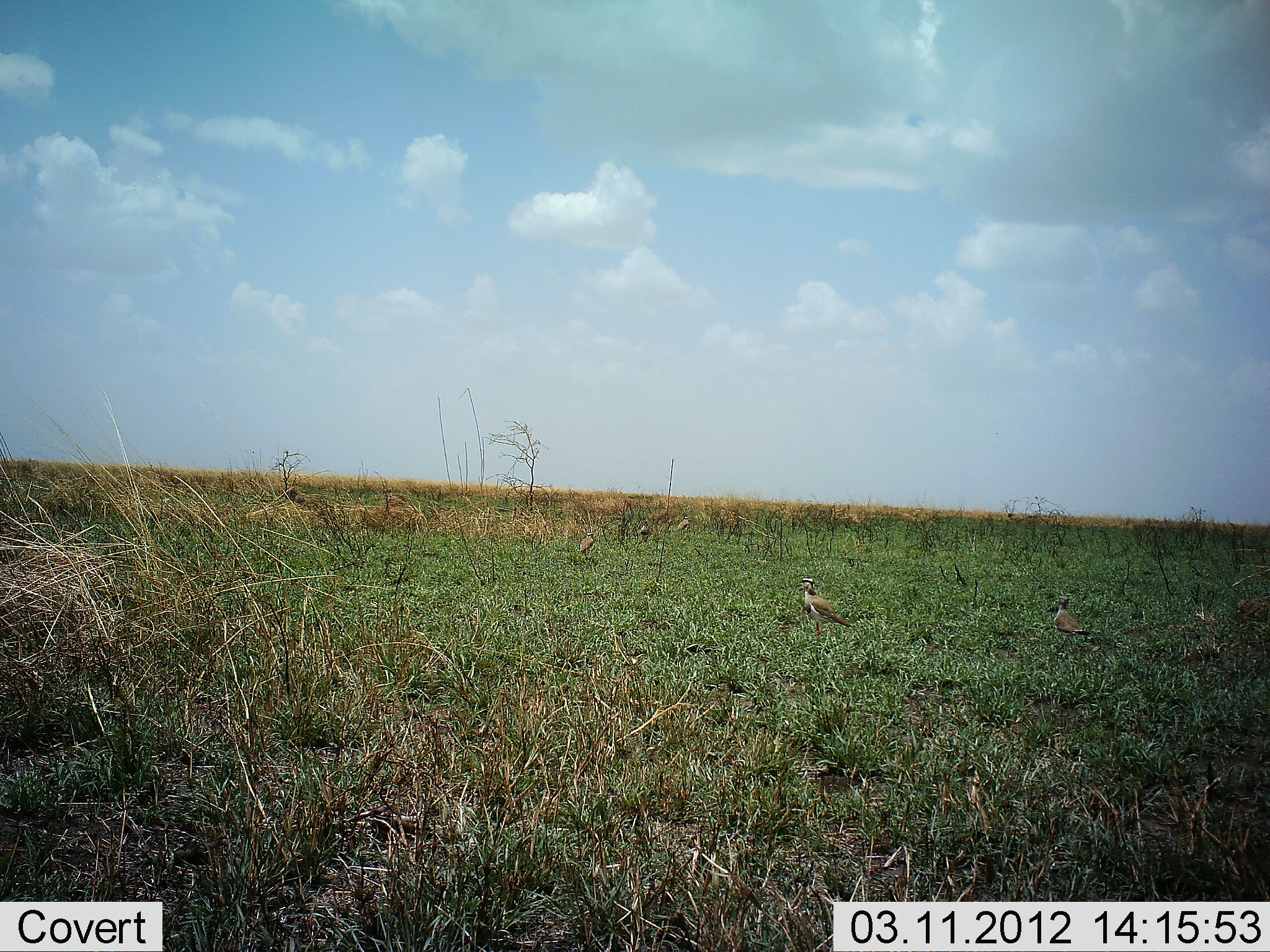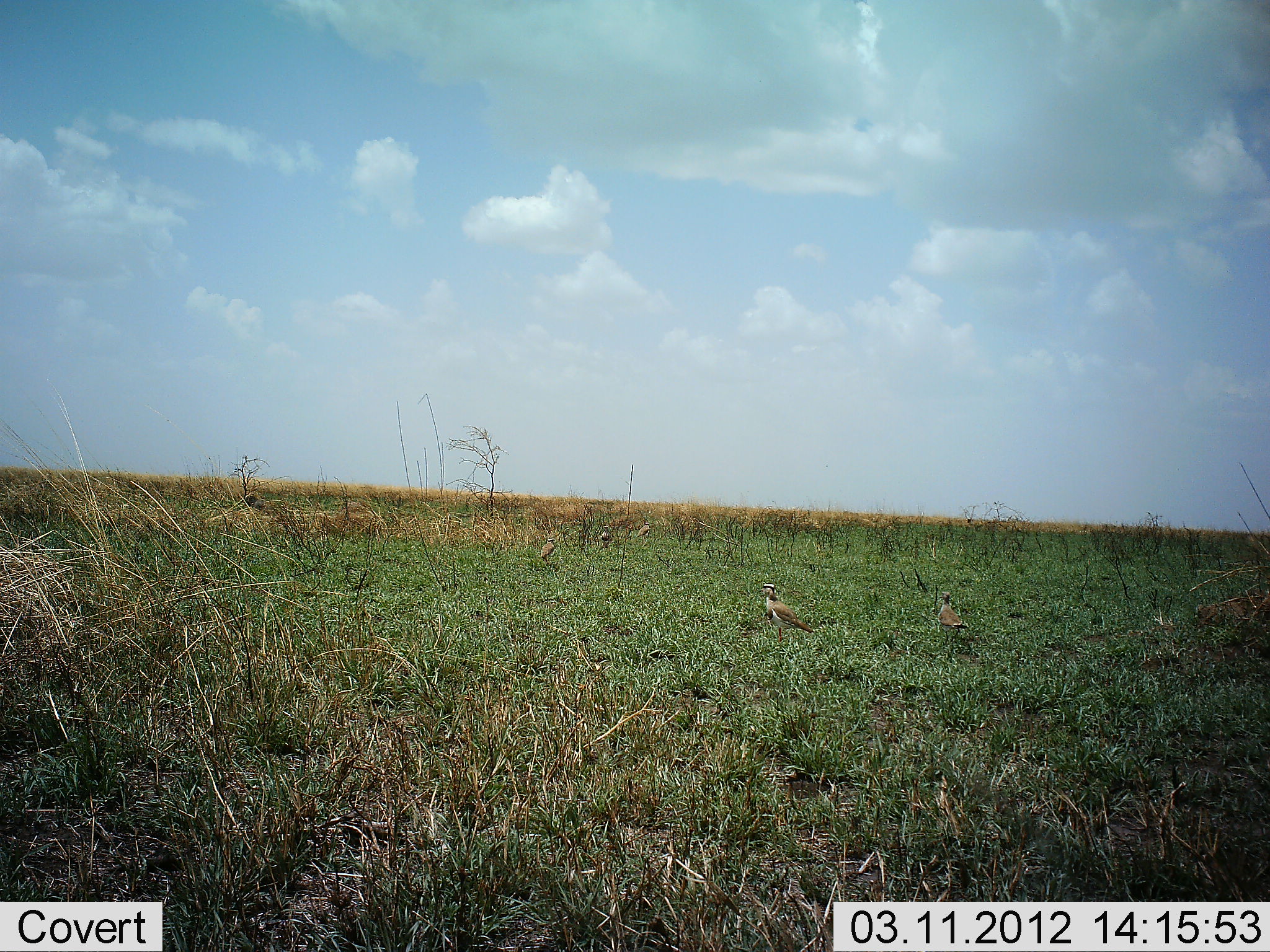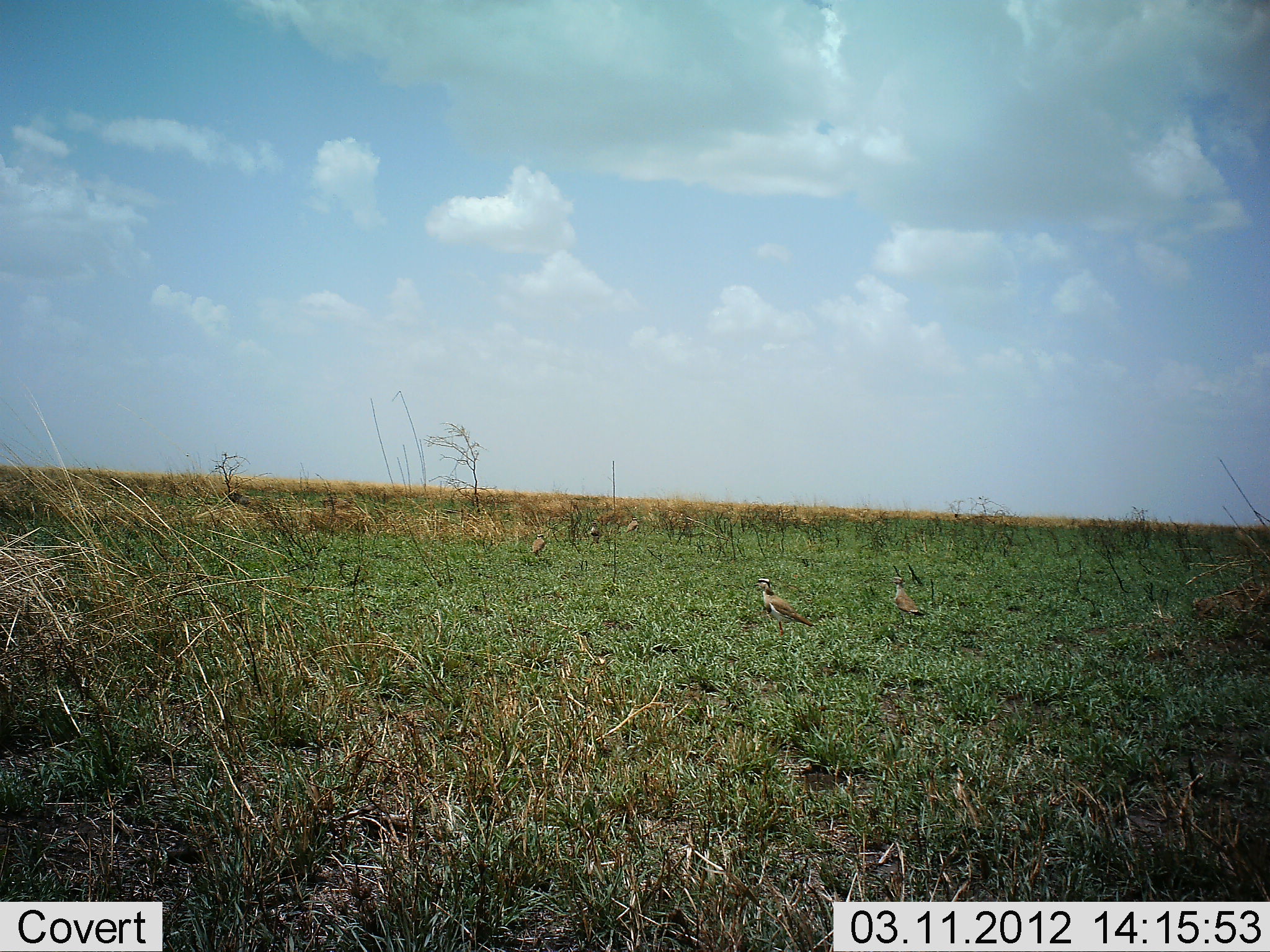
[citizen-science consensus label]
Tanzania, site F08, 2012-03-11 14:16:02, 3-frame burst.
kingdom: Animalia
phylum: Chordata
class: Aves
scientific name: Aves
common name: bird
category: otherbird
Otherbird (bird) (Aves), count 2. Behavior (volunteer vote fractions): standing 92%, resting 0%, moving 8%, interacting 0%. Young present (vote fraction): 0%. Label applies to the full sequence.